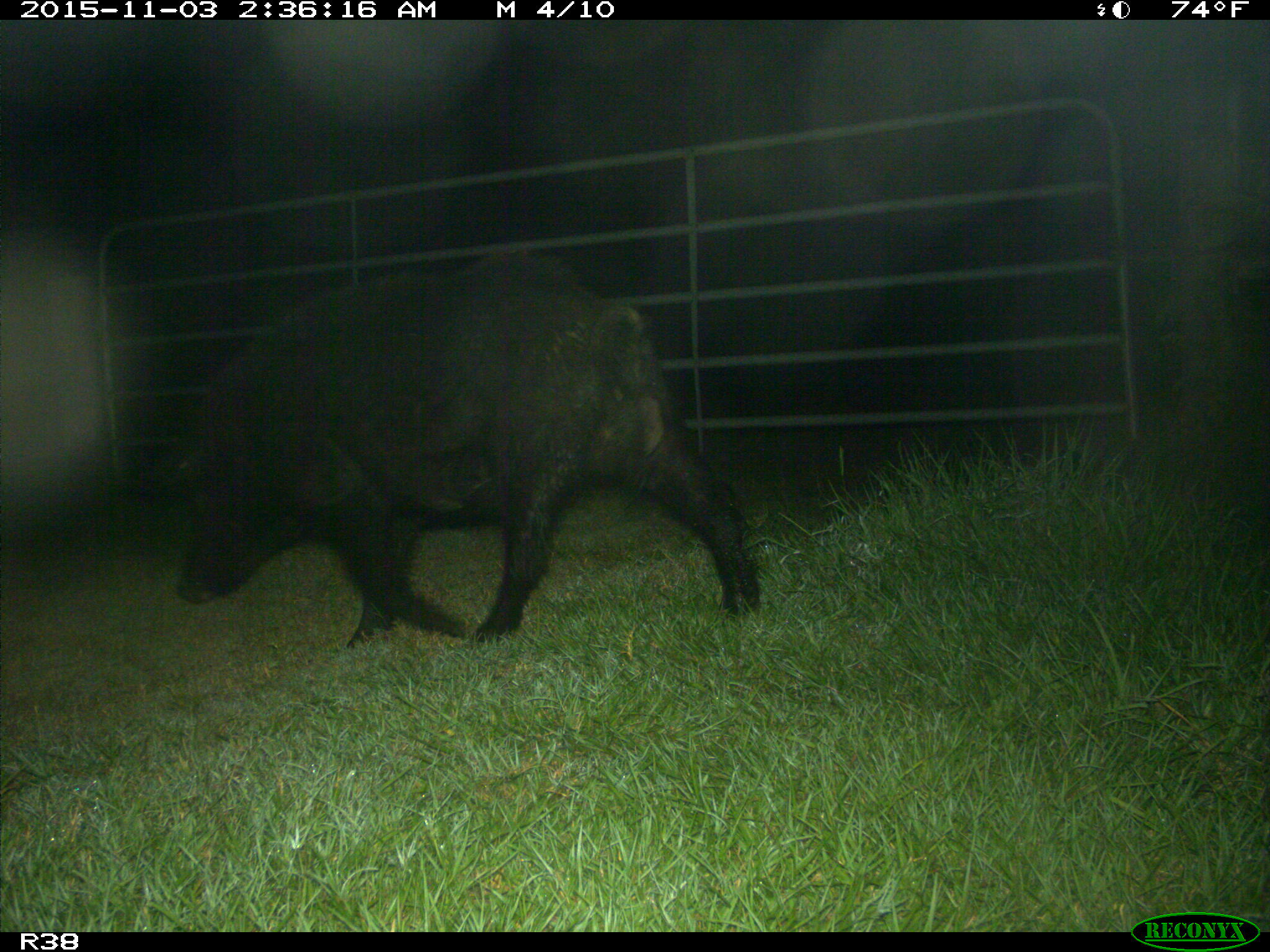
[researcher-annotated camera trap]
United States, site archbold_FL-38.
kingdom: Animalia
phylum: Chordata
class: Mammalia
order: Artiodactyla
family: Suidae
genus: Sus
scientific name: Sus scrofa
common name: wild boar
Sus scrofa (wild boar).